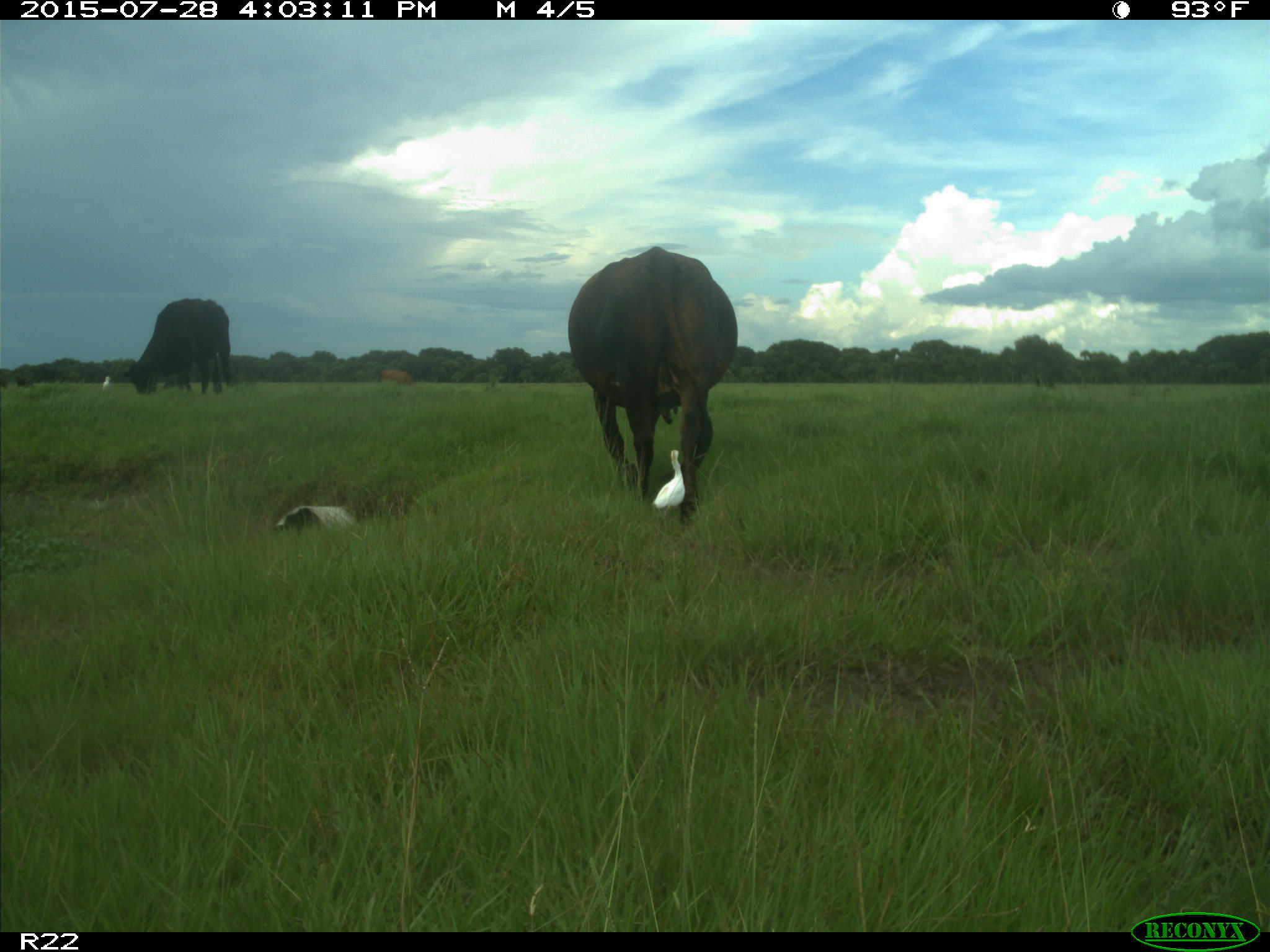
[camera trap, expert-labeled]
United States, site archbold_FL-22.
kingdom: Animalia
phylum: Chordata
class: Mammalia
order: Artiodactyla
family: Bovidae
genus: Bos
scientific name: Bos taurus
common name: domestic cow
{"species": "Bos taurus (domestic cow)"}